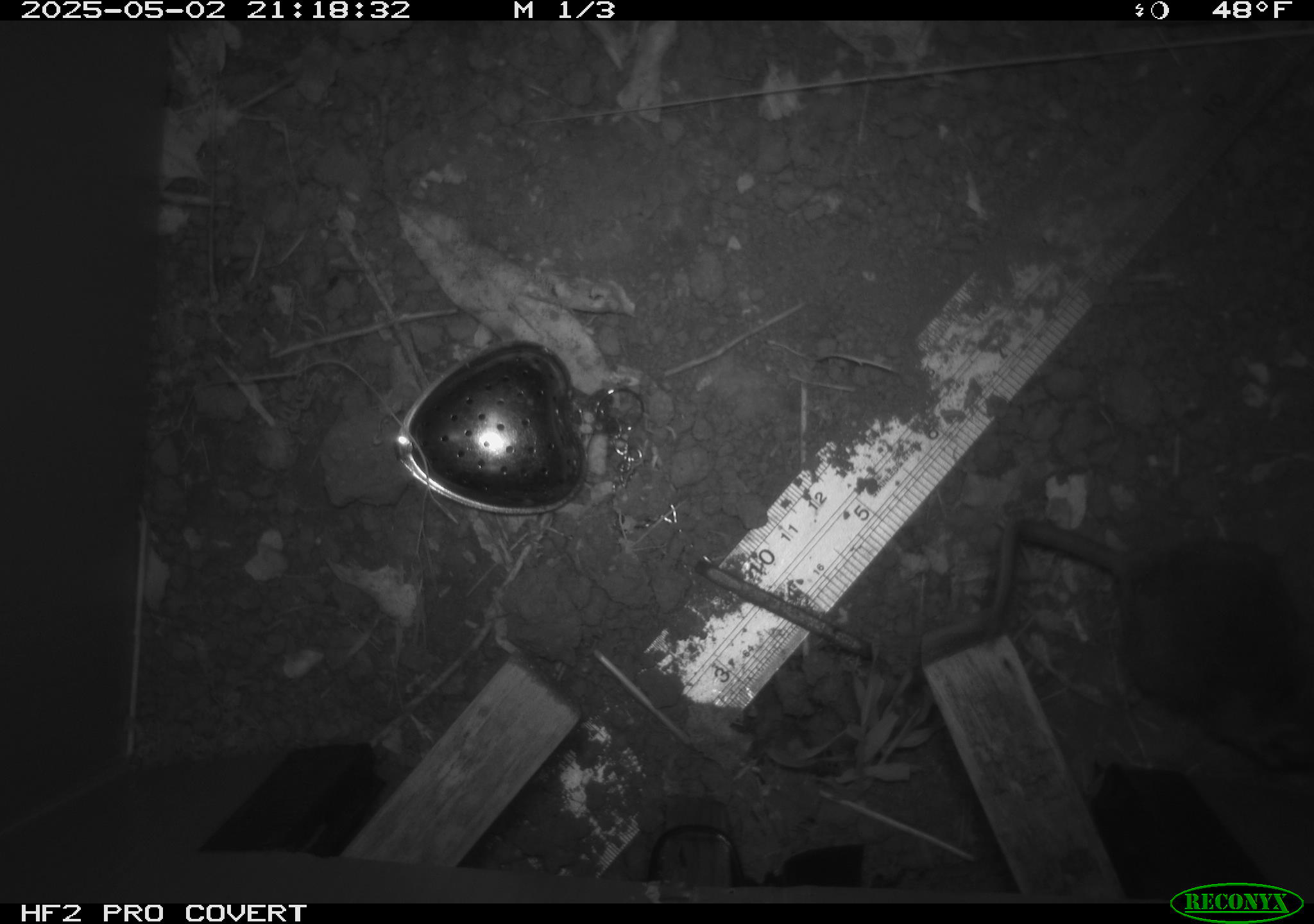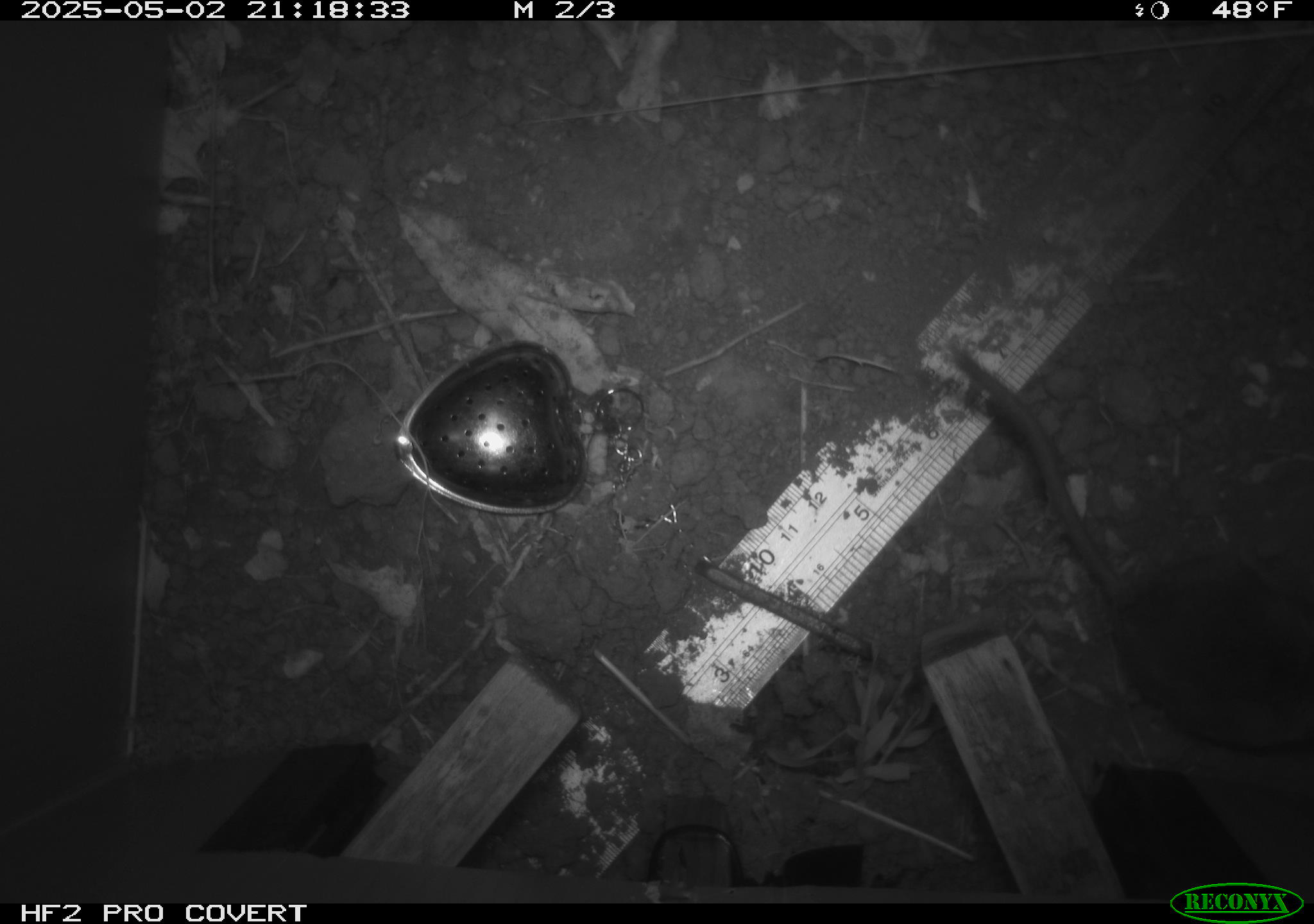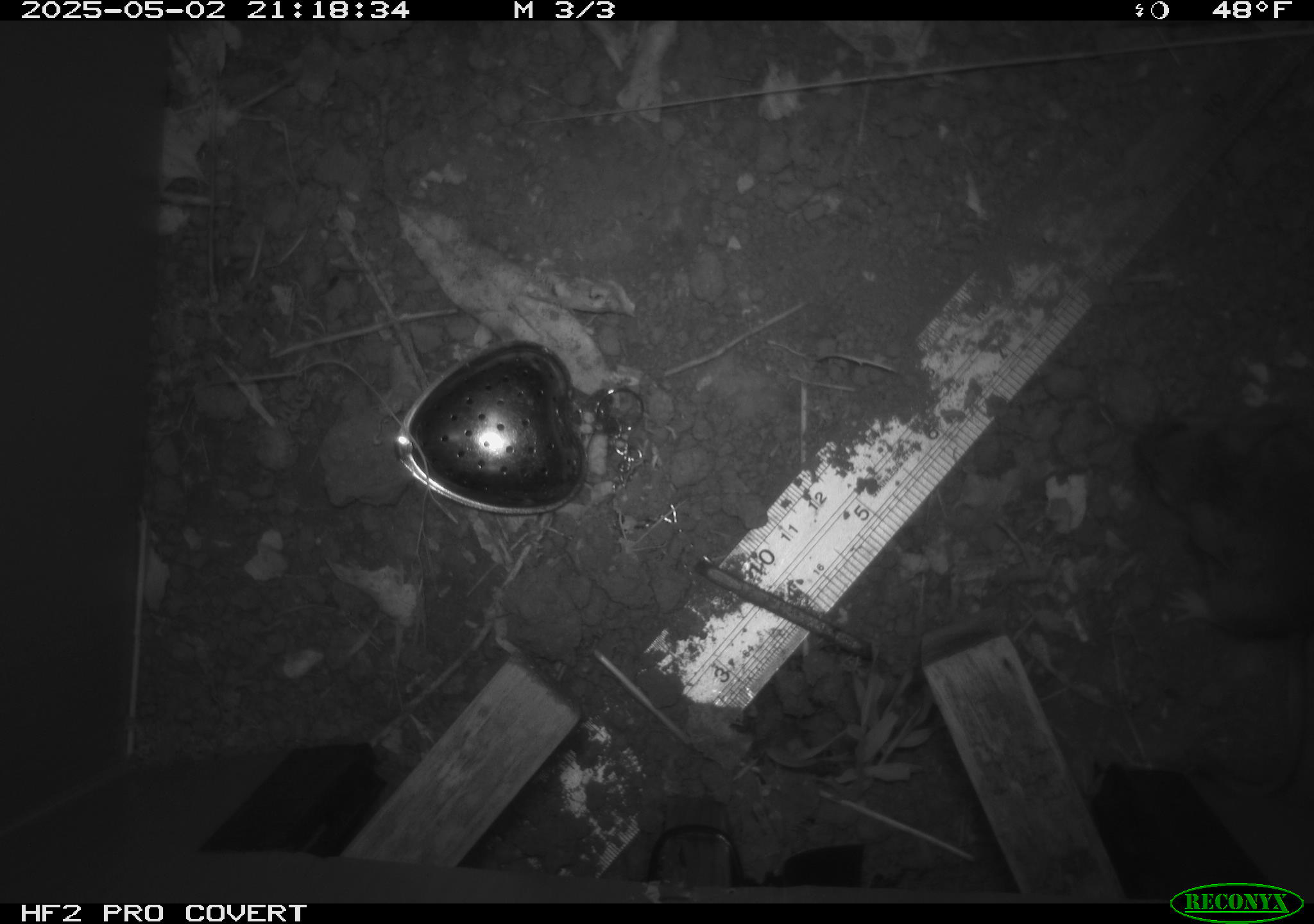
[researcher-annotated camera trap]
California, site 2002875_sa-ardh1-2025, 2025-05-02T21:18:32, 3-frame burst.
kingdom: Animalia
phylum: Chordata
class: Mammalia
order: Rodentia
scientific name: Rodentia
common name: mouse species